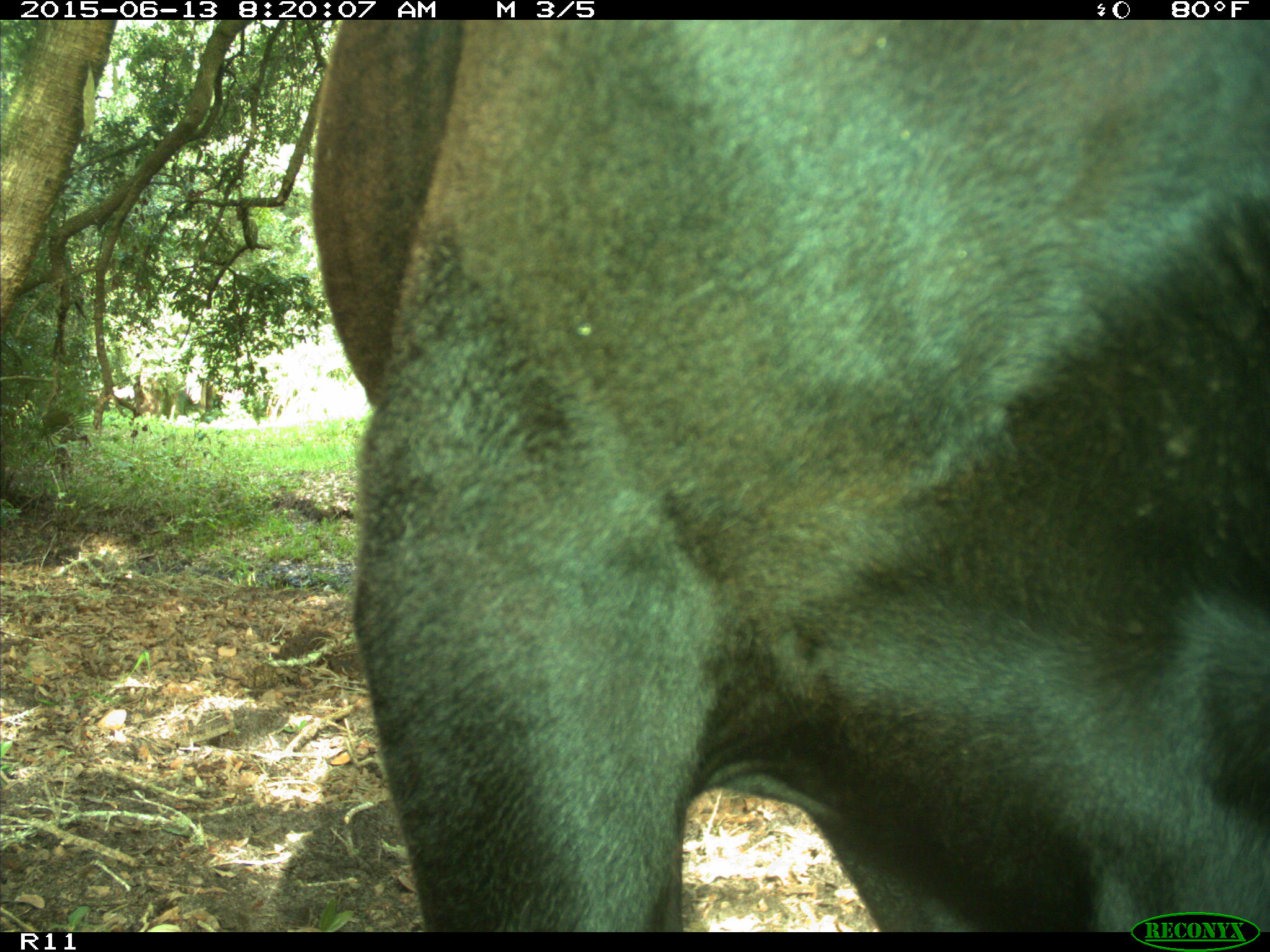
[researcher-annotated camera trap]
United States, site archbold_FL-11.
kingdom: Animalia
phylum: Chordata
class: Mammalia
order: Artiodactyla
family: Bovidae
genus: Bos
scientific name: Bos taurus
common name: domestic cow